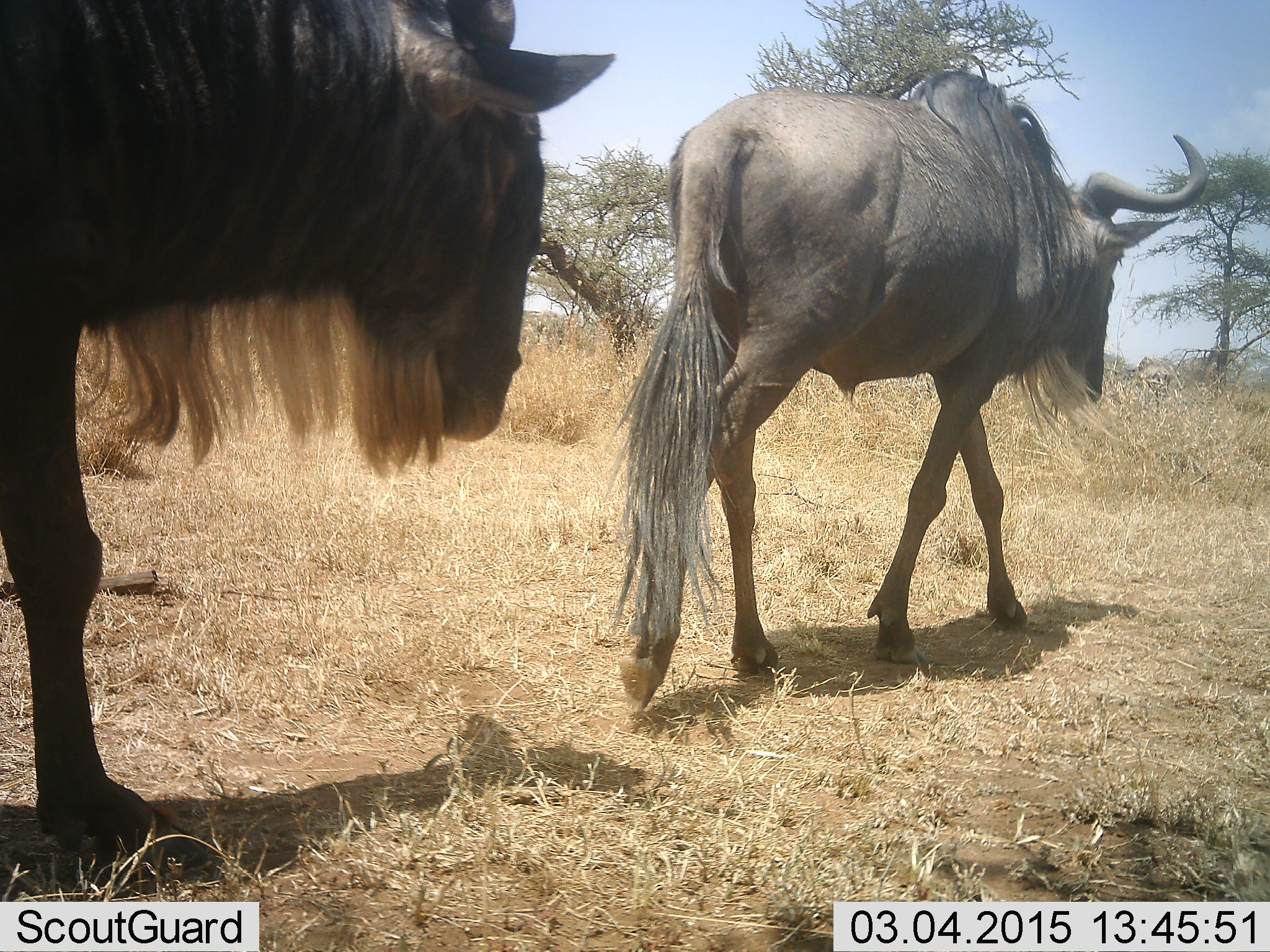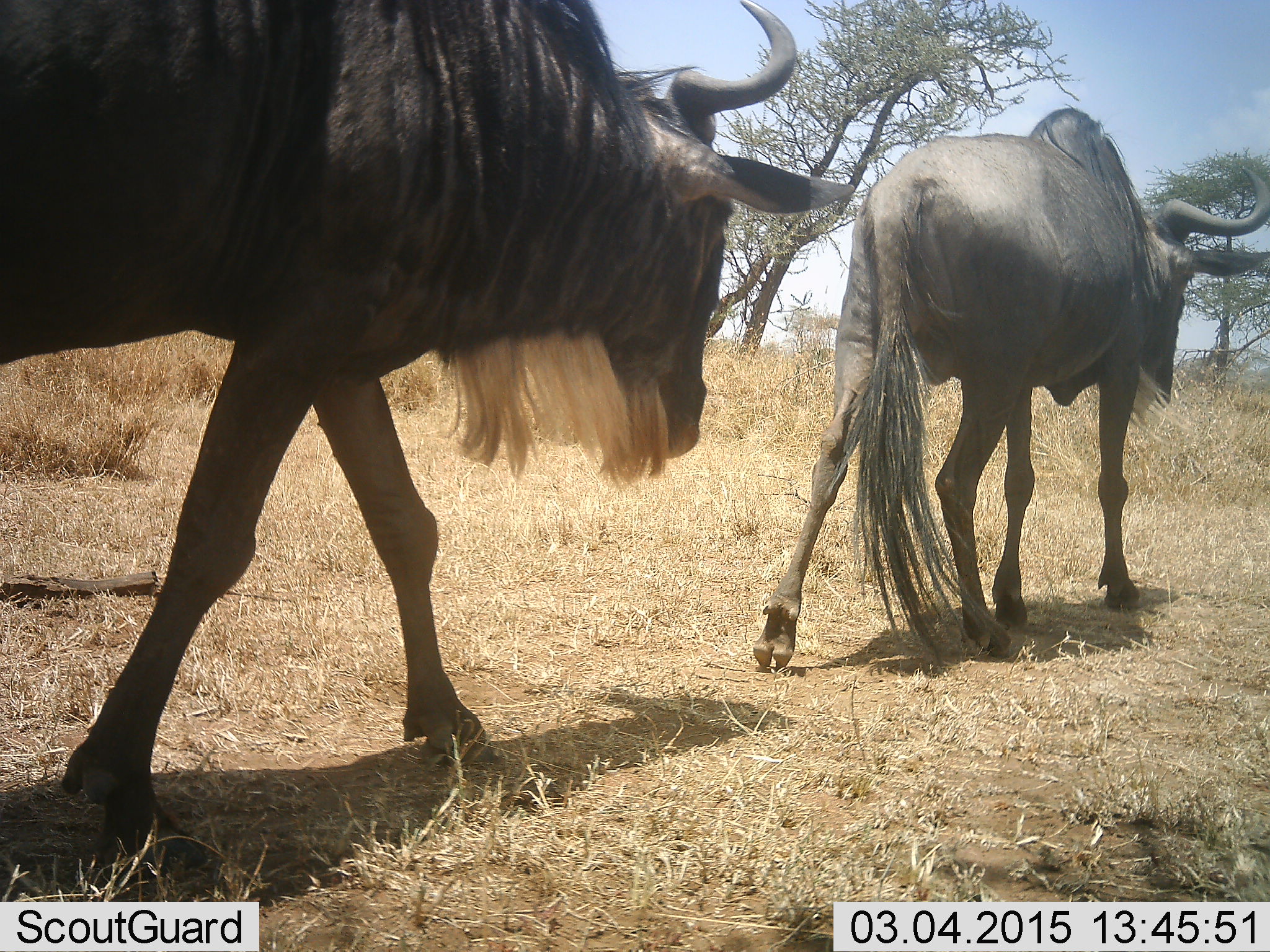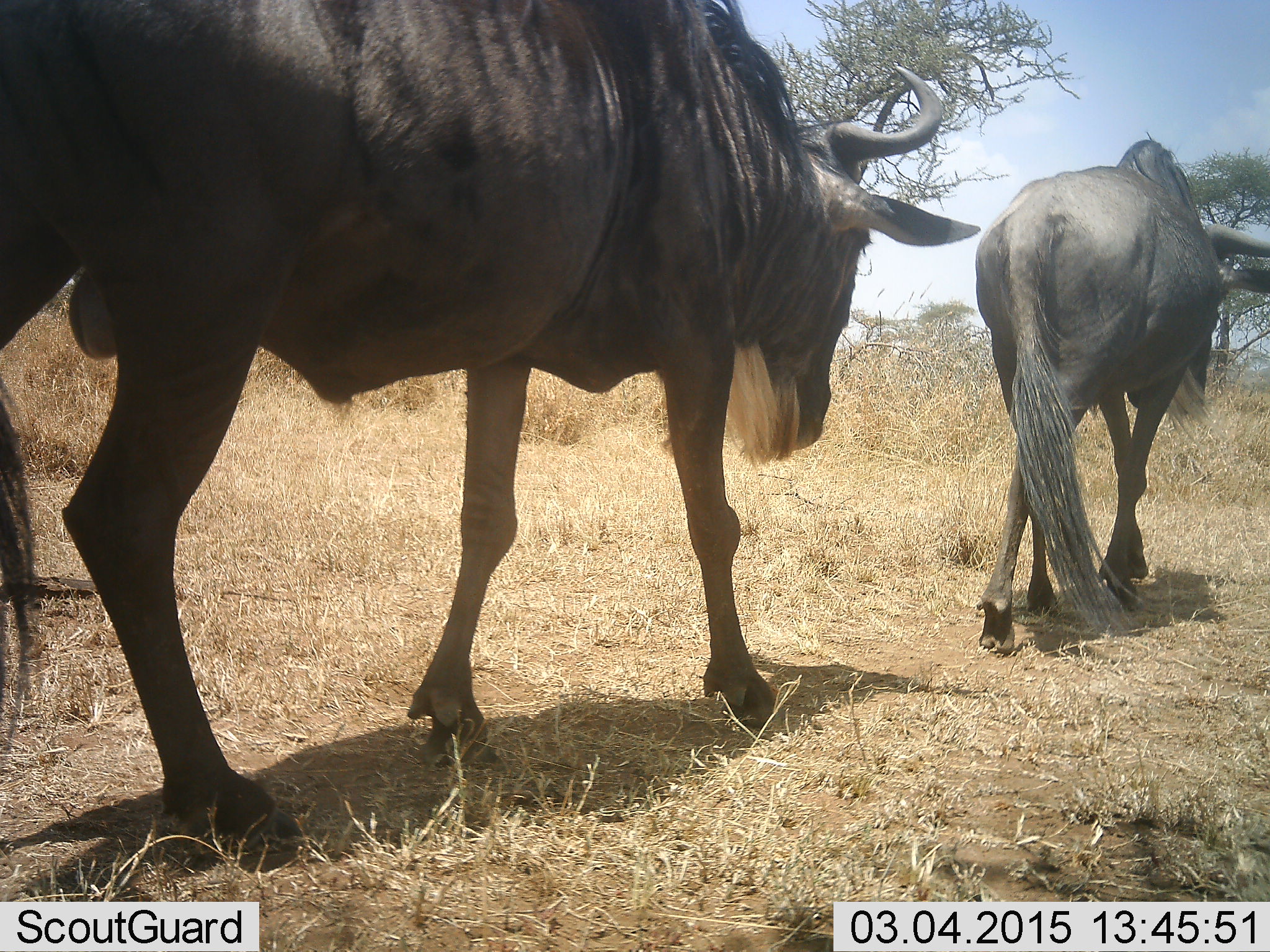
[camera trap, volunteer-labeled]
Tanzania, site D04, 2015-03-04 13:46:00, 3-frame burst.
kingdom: Animalia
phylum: Chordata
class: Mammalia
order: Artiodactyla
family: Bovidae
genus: Connochaetes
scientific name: Connochaetes taurinus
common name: blue wildebeest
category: wildebeest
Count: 2.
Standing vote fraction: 0%.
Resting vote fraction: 0%.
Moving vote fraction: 100%.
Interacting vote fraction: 0%.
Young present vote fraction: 0%.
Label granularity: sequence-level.